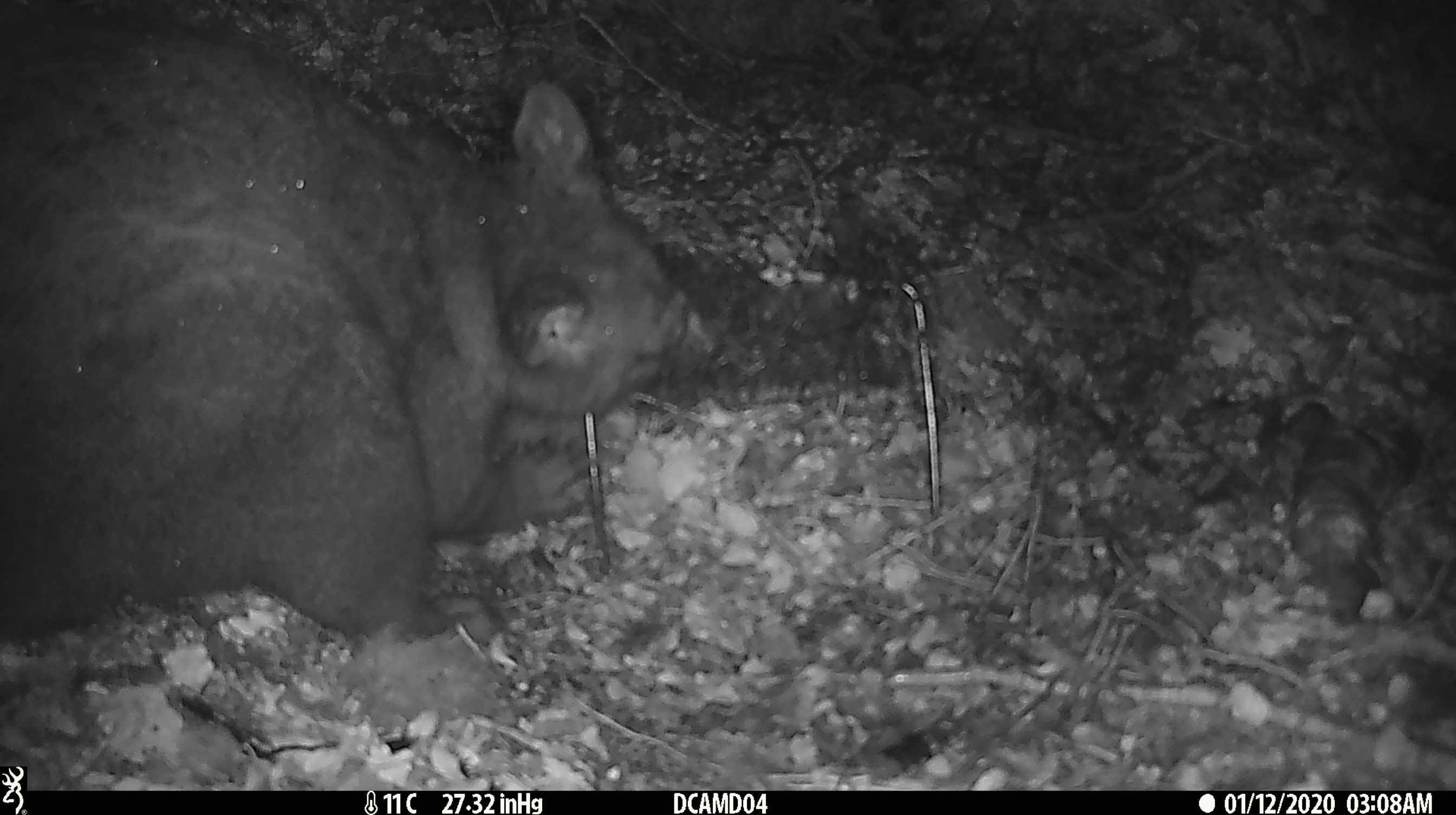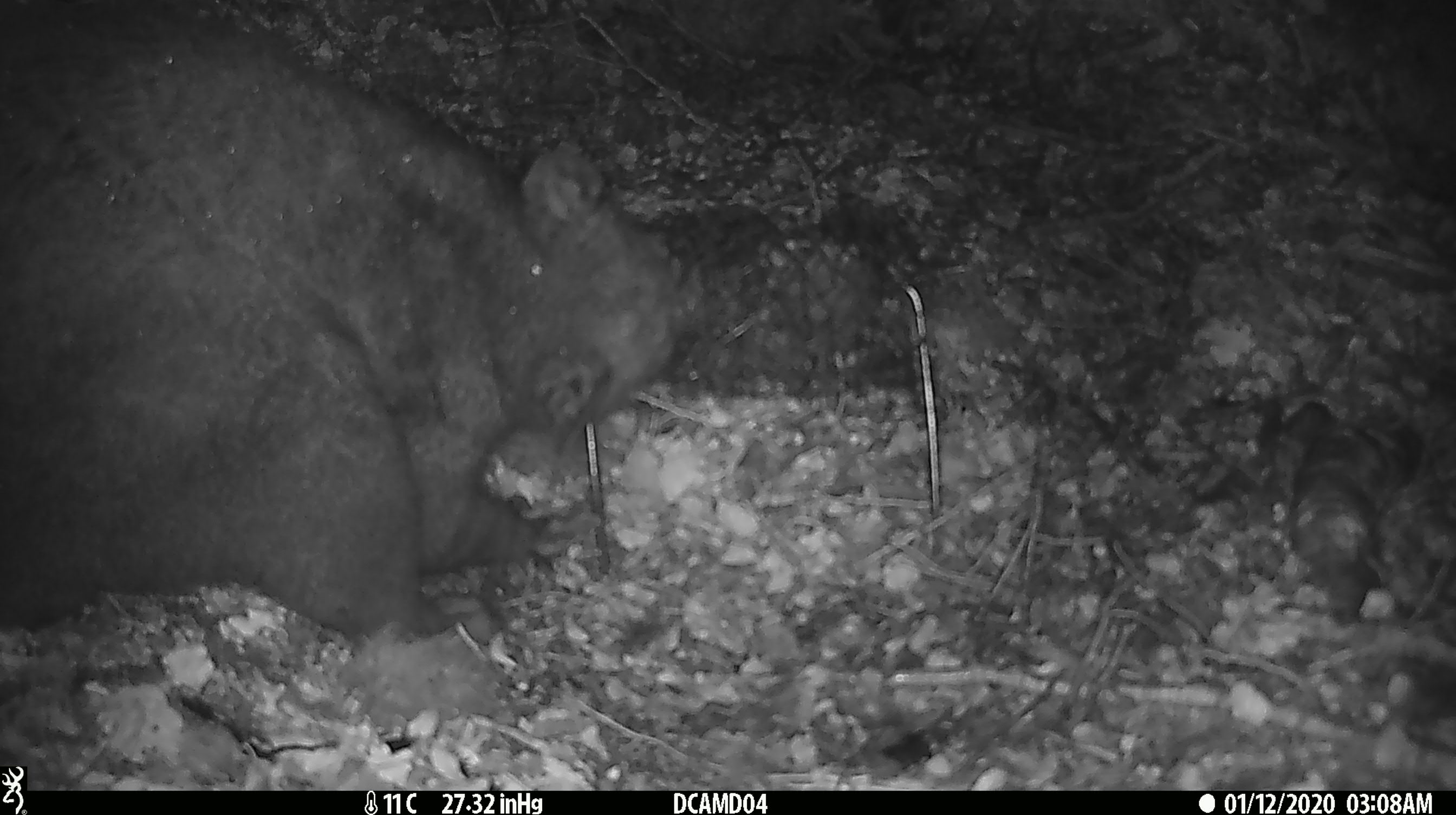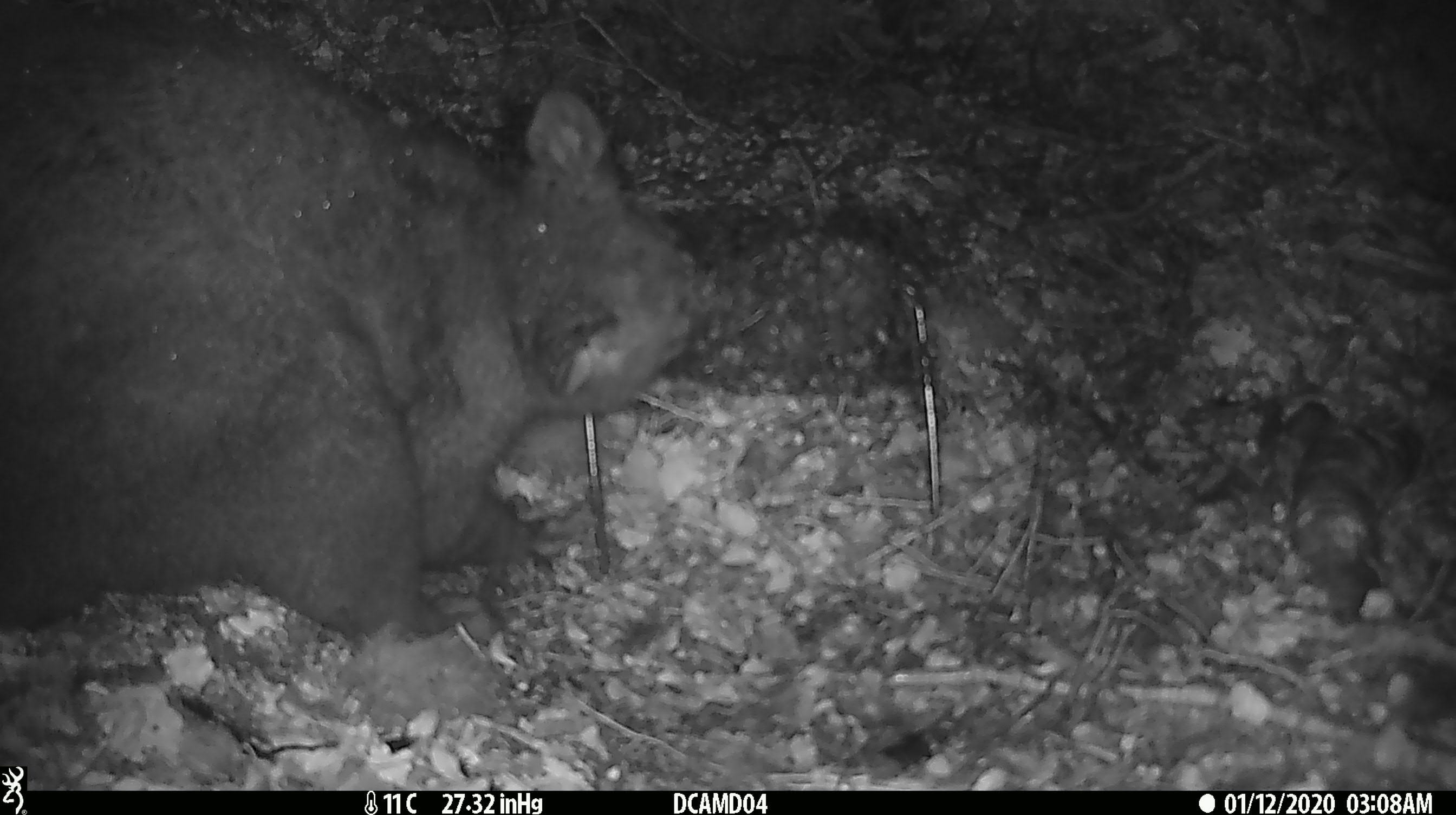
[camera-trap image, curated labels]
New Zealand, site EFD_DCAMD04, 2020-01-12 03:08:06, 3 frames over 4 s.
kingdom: Animalia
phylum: Chordata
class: Mammalia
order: Diprotodontia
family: Phalangeridae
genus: Trichosurus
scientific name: Trichosurus vulpecula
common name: common brushtail possum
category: possum